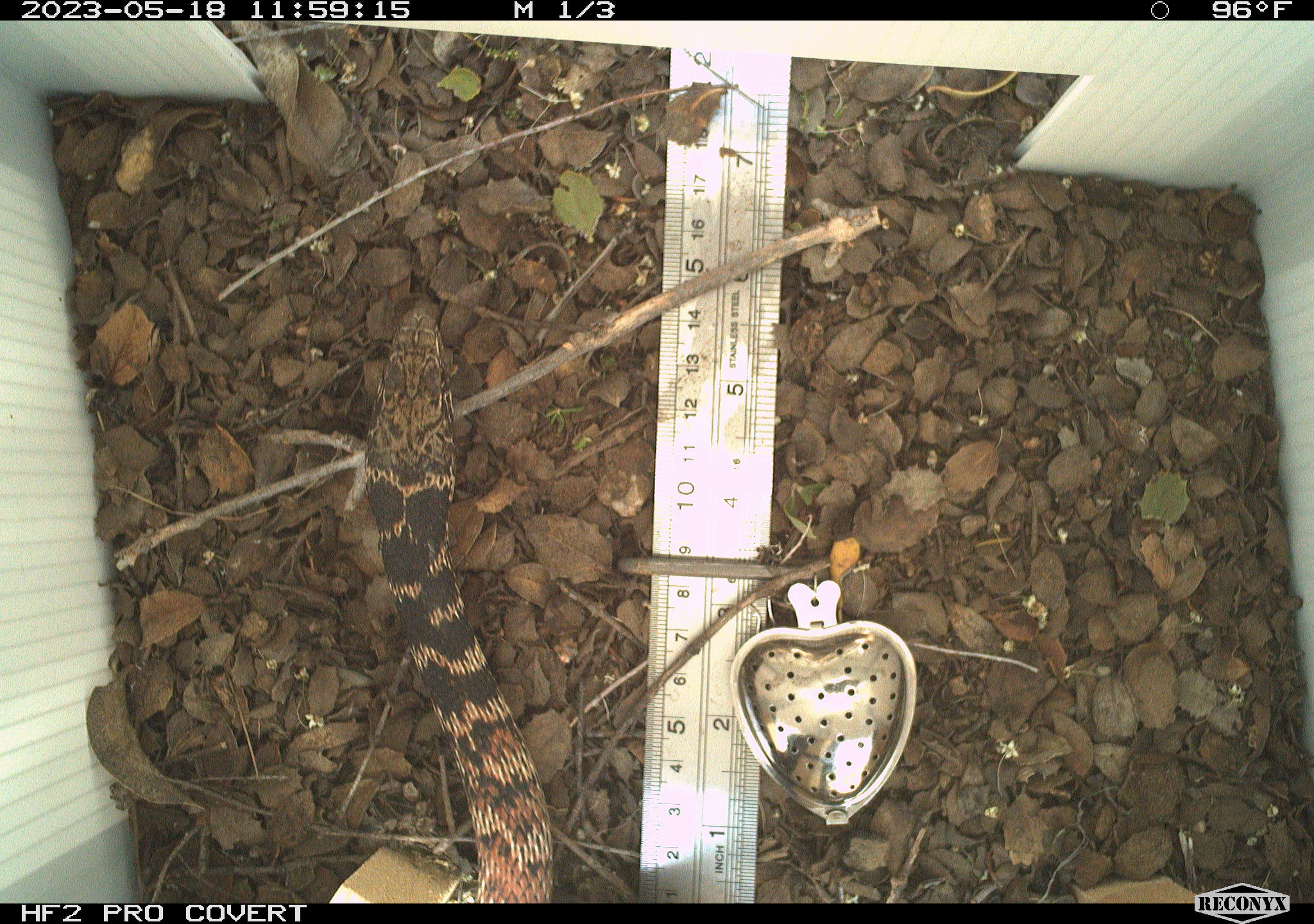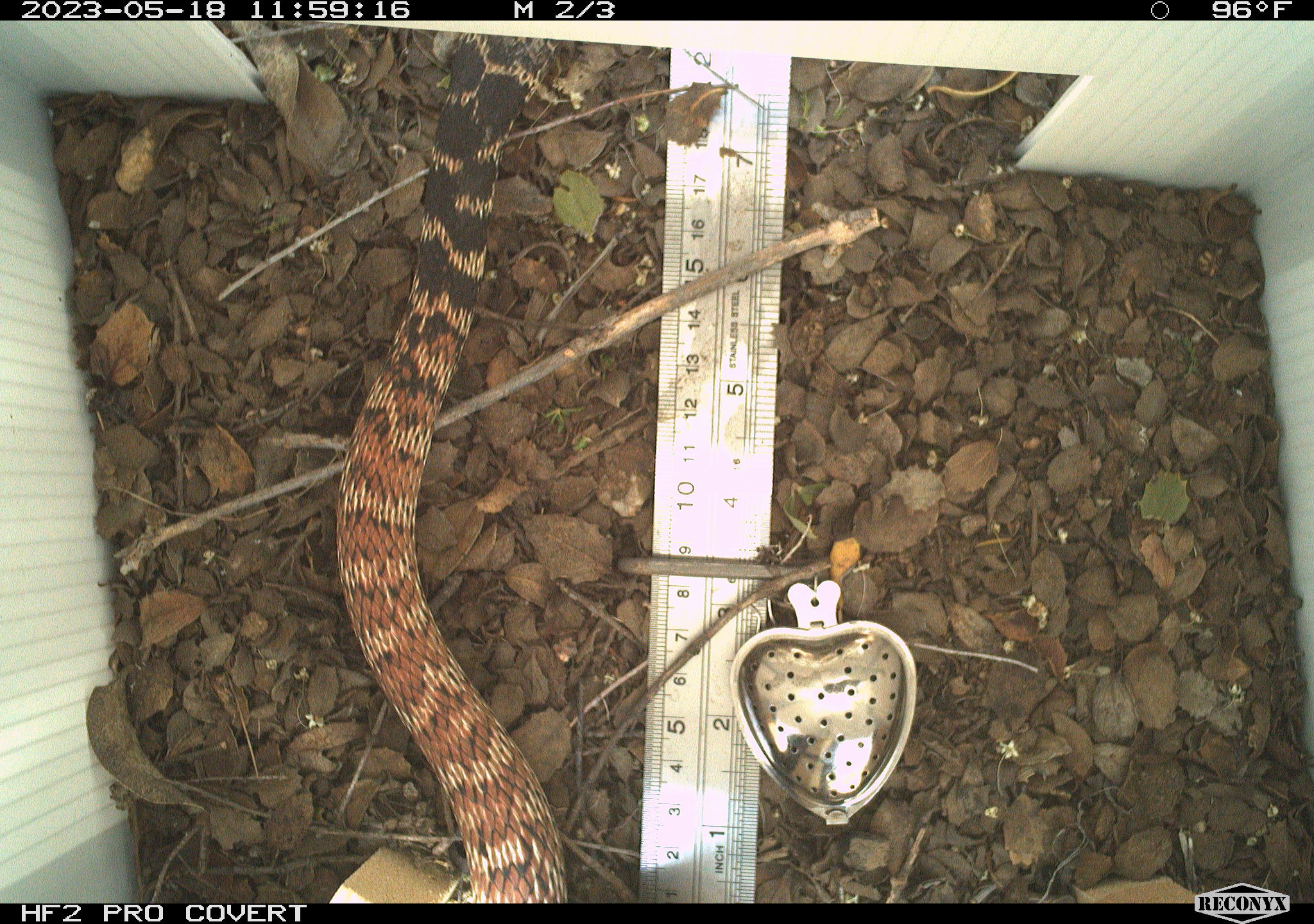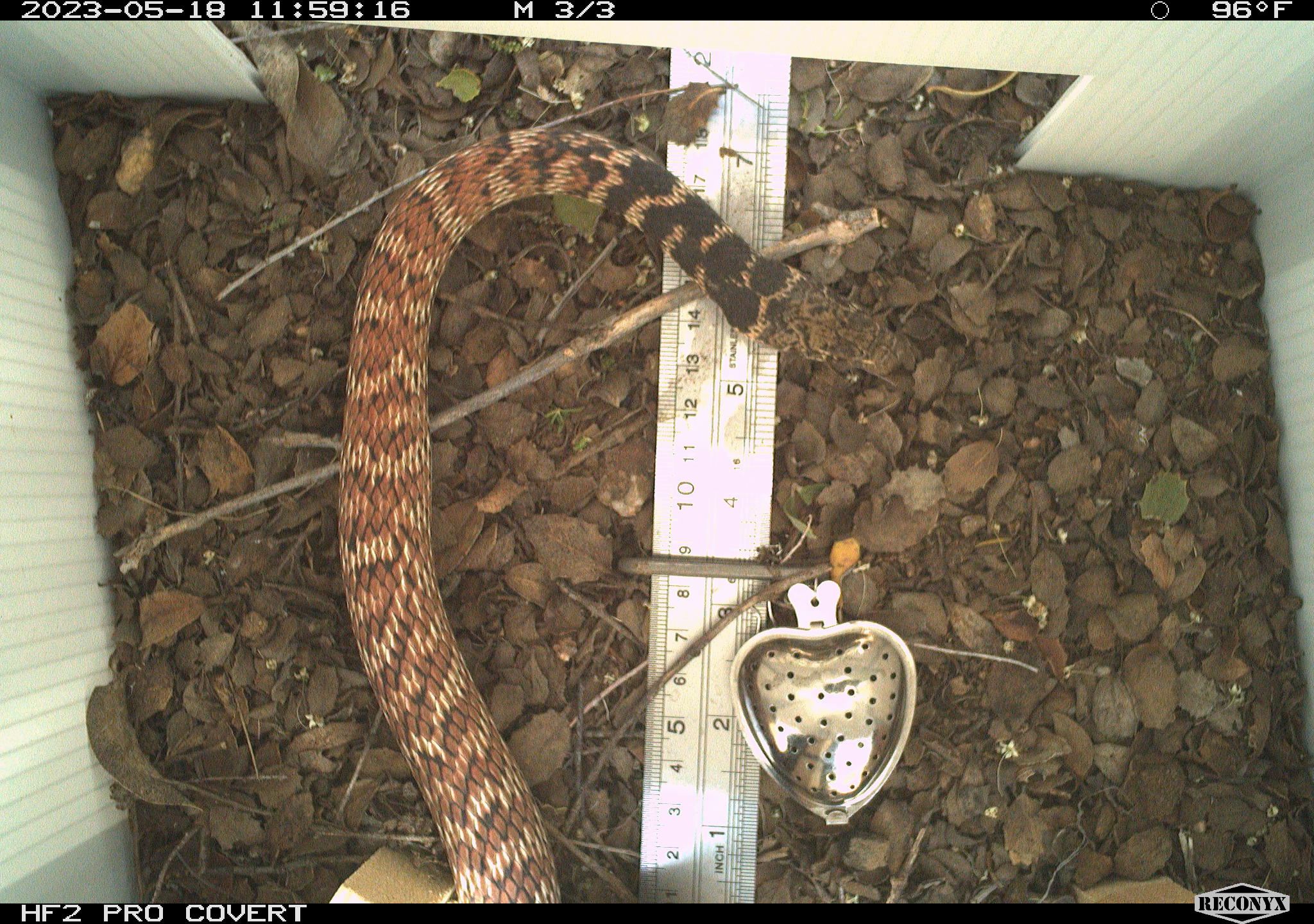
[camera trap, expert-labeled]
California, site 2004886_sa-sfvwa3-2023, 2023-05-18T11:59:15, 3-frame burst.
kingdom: Animalia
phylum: Chordata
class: Reptilia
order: Squamata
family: Colubridae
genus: Masticophis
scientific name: Masticophis flagellum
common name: coachwhip